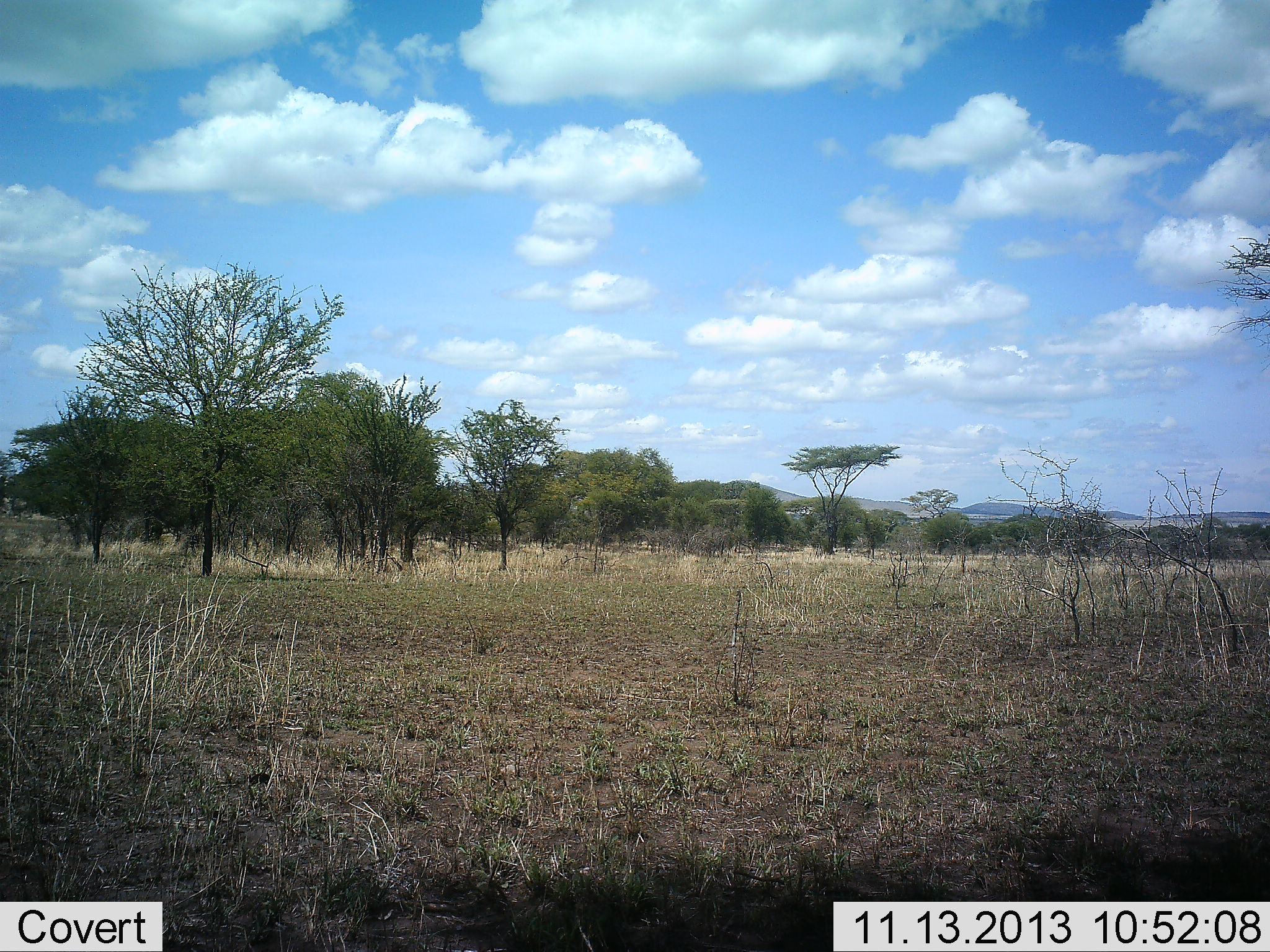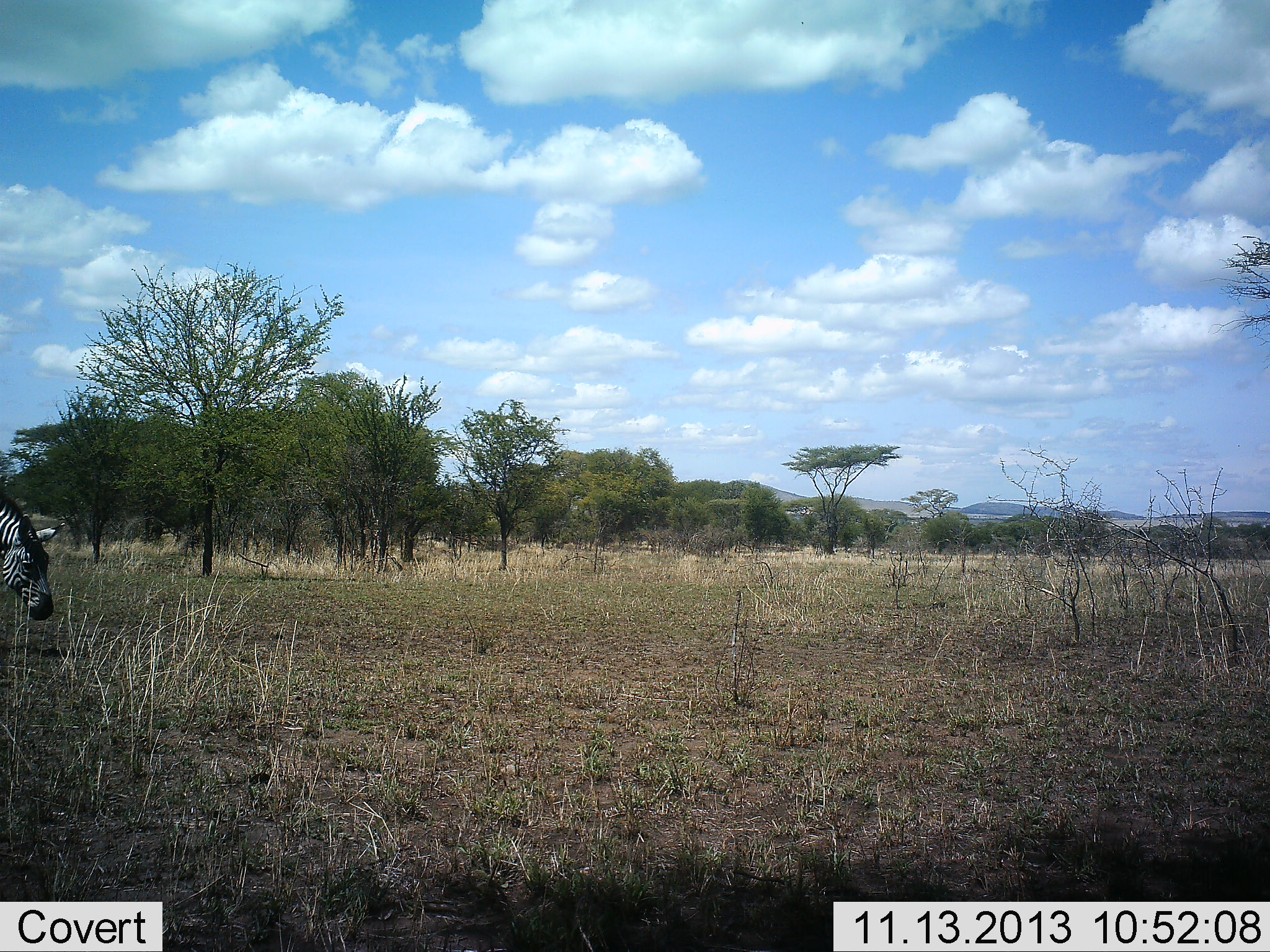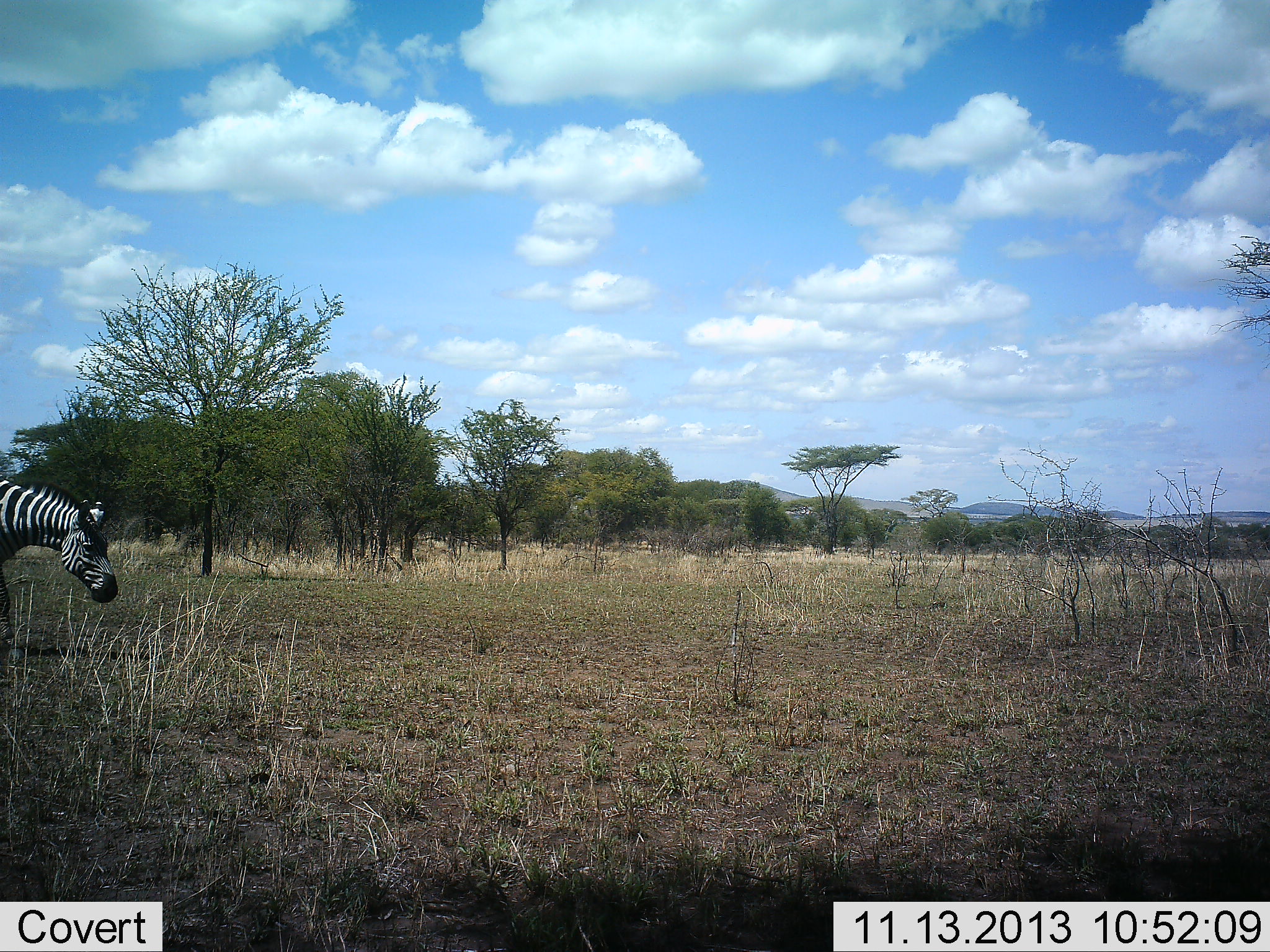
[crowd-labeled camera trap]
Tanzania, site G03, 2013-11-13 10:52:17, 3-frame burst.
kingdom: Animalia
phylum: Chordata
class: Mammalia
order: Perissodactyla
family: Equidae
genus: Equus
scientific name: Equus quagga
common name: plains zebra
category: zebra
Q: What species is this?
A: Zebra (plains zebra) (Equus quagga).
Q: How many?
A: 1.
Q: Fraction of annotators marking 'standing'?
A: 10%.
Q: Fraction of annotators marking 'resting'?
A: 0%.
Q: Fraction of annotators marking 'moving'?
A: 50%.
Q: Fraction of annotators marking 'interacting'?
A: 0%.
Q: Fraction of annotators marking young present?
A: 0%.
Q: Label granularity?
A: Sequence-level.